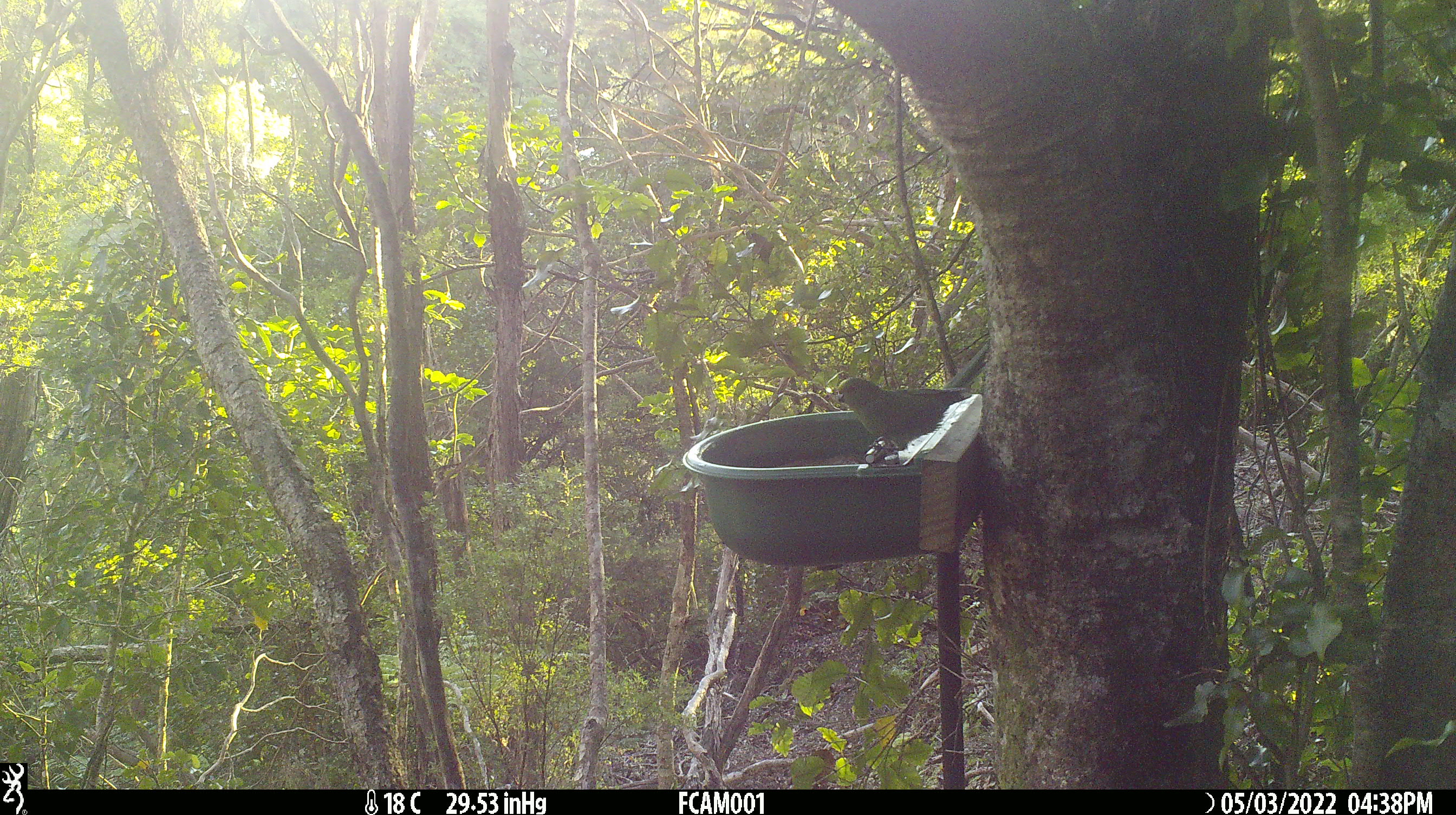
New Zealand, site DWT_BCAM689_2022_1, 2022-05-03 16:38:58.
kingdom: Animalia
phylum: Chordata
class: Aves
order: Psittaciformes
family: Psittaculidae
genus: Cyanoramphus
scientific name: Cyanoramphus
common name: parakeet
Parakeet (Cyanoramphus).